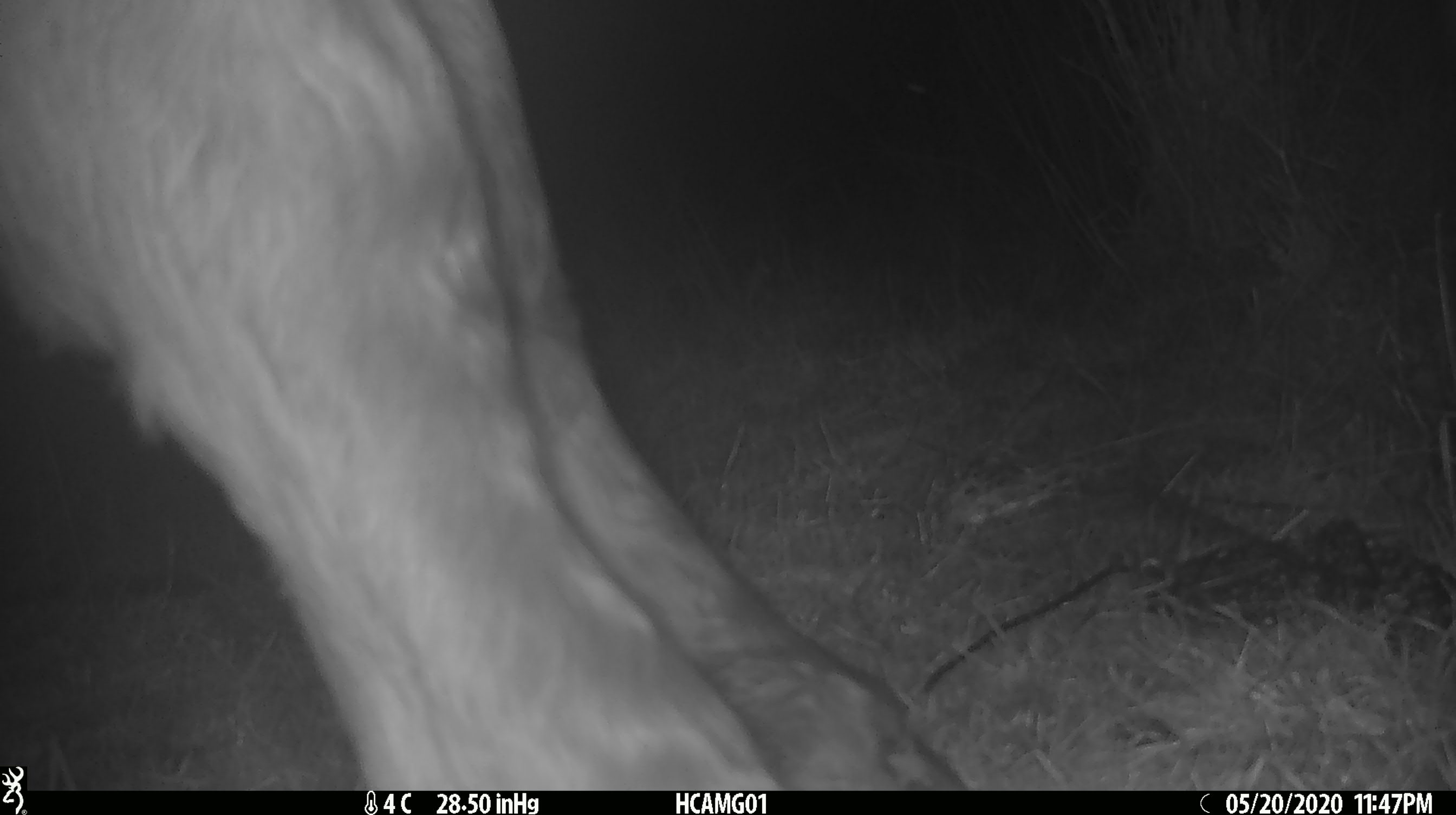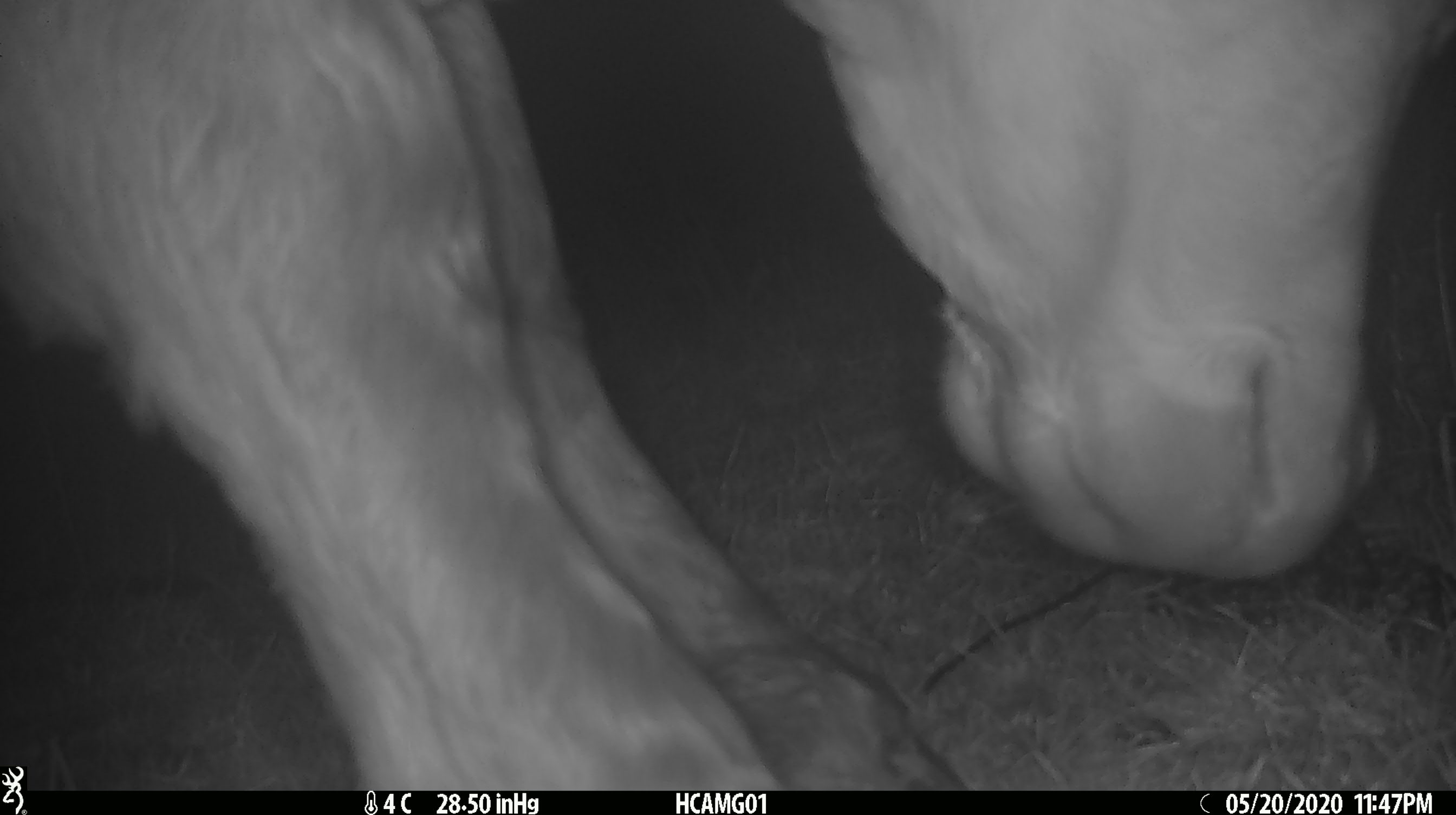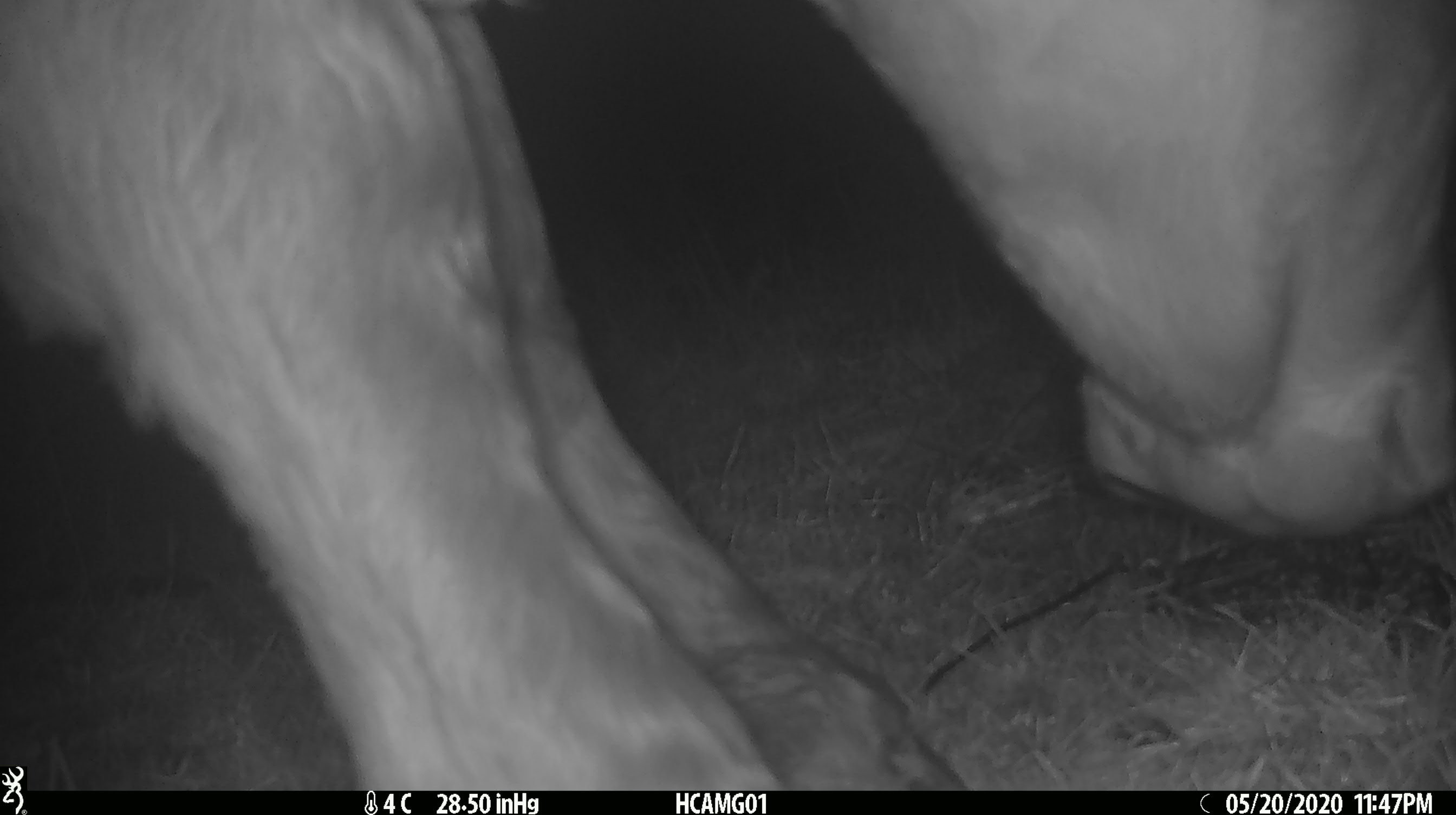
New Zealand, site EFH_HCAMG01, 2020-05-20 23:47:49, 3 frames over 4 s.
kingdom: Animalia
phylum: Chordata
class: Mammalia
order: Artiodactyla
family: Bovidae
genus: Bos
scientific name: Bos taurus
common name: domestic cow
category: cow